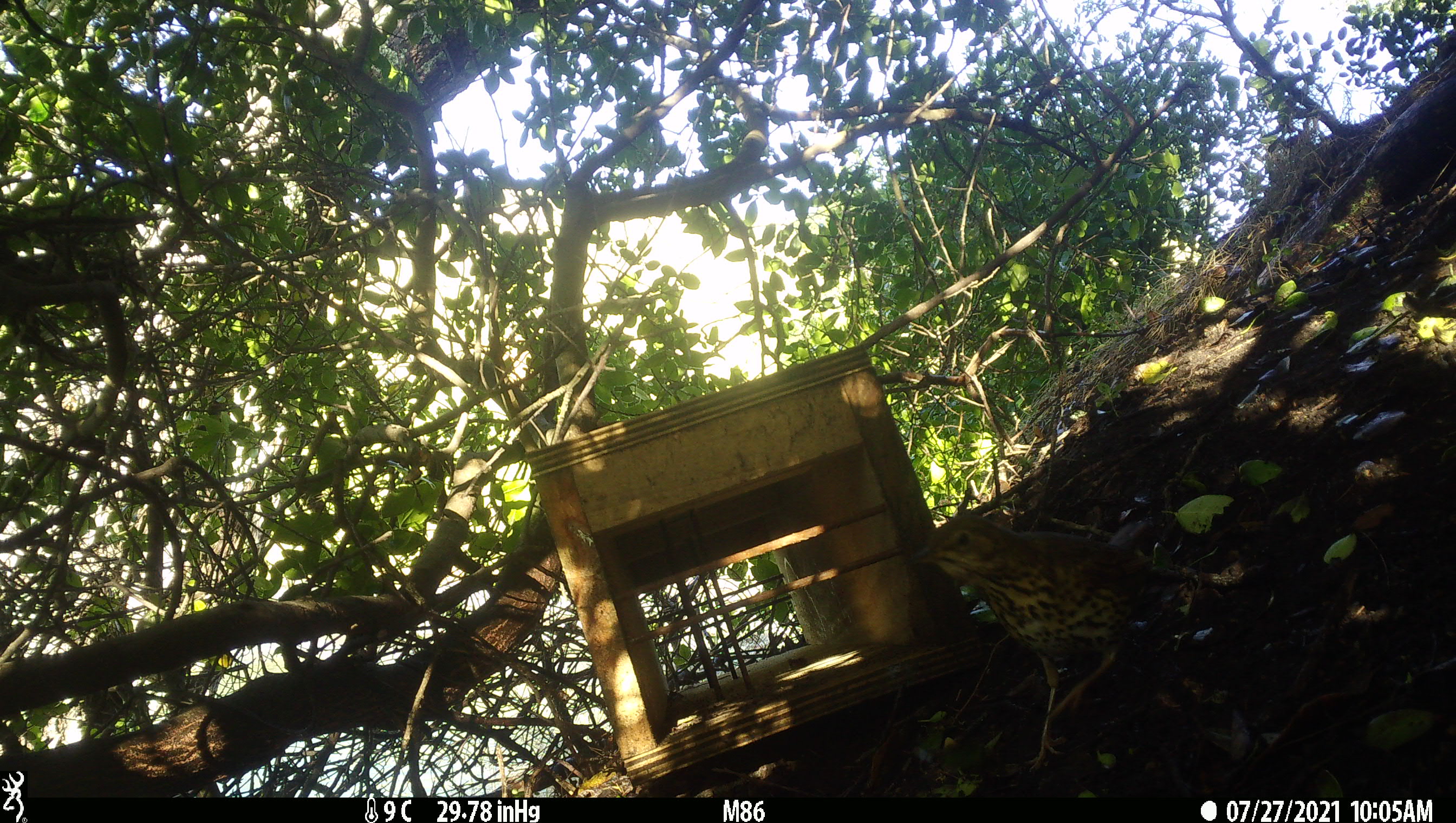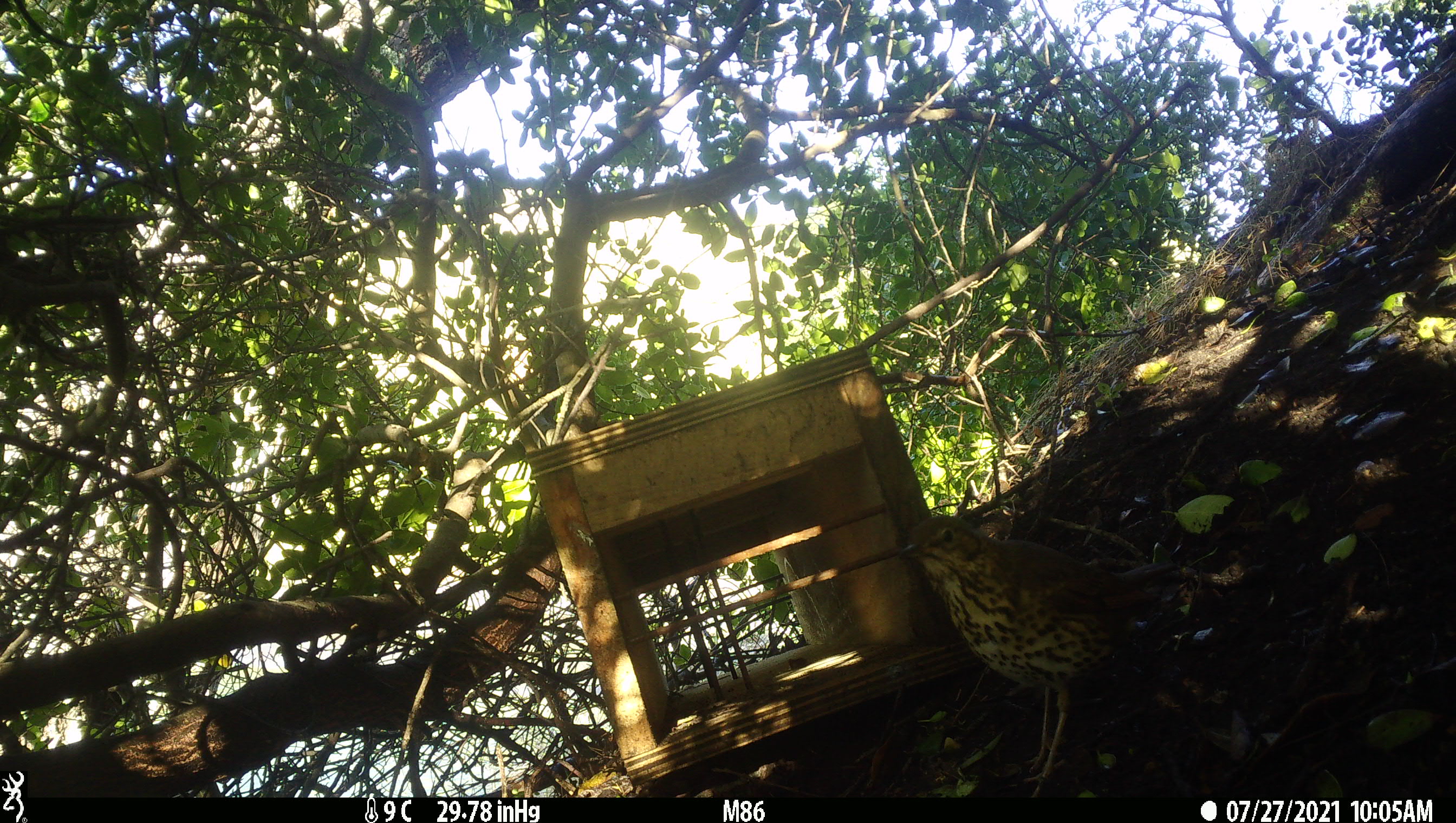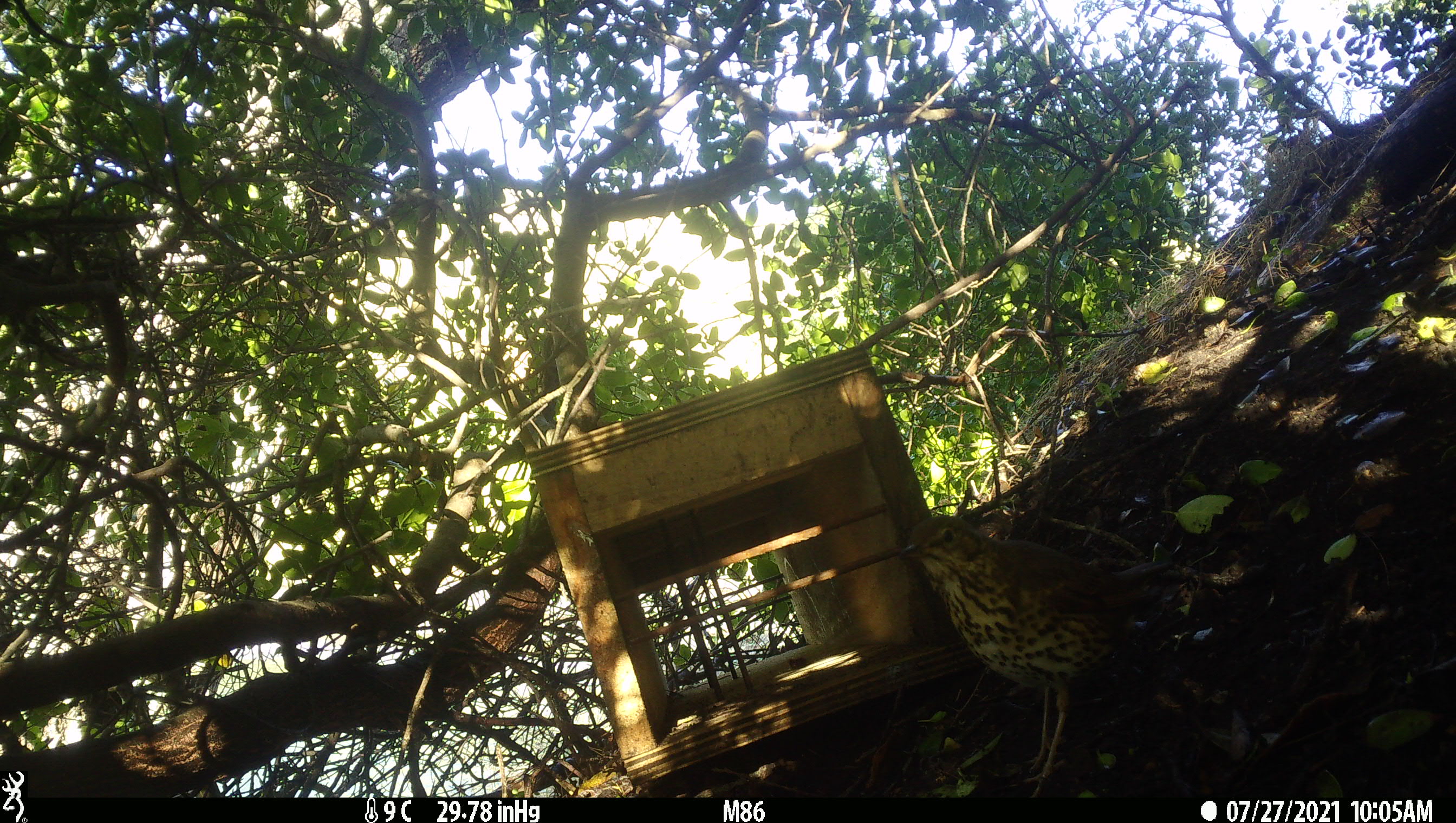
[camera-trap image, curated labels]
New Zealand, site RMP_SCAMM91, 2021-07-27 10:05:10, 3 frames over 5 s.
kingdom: Animalia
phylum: Chordata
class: Aves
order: Passeriformes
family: Turdidae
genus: Turdus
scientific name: Turdus philomelos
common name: song thrush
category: thrush